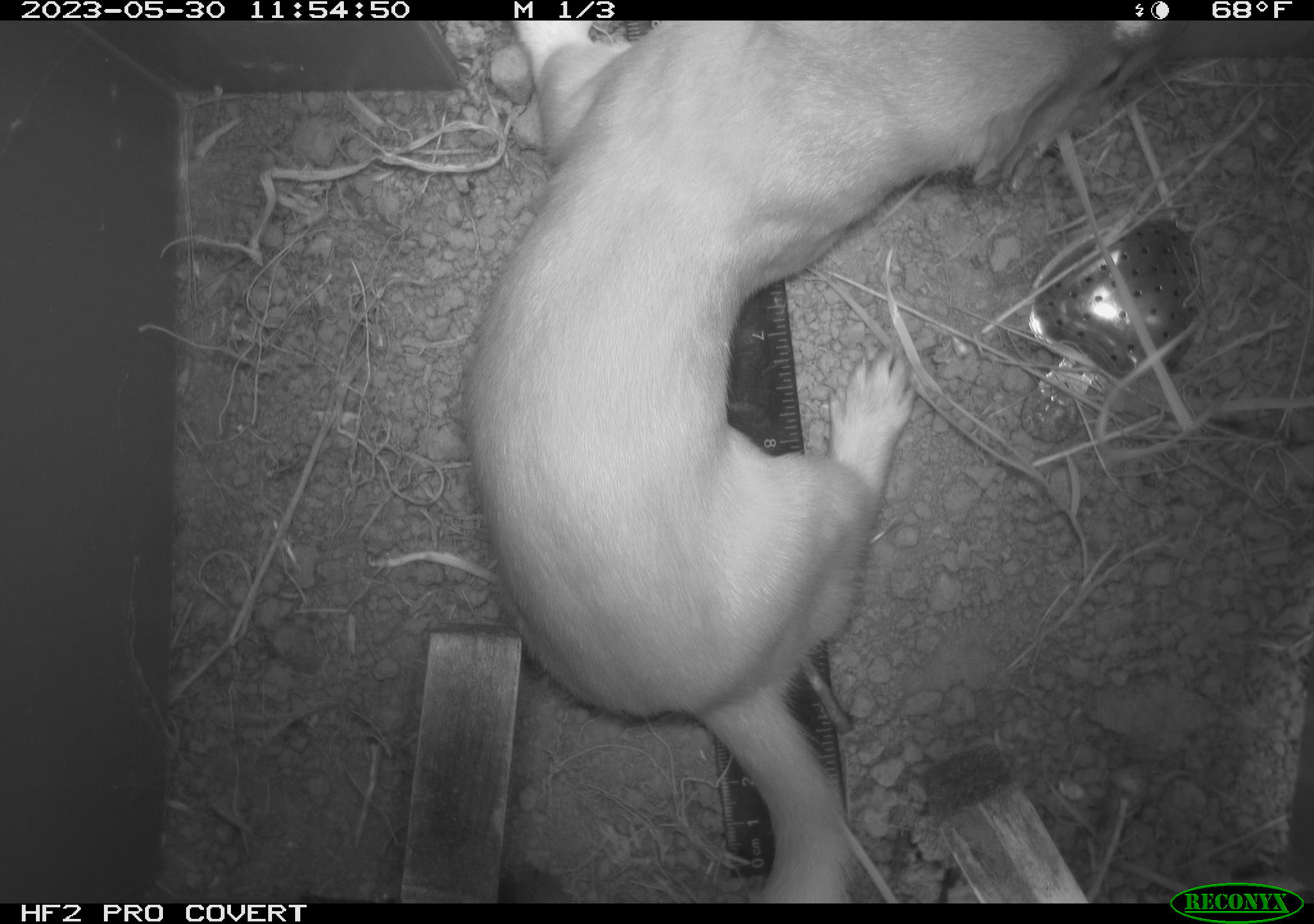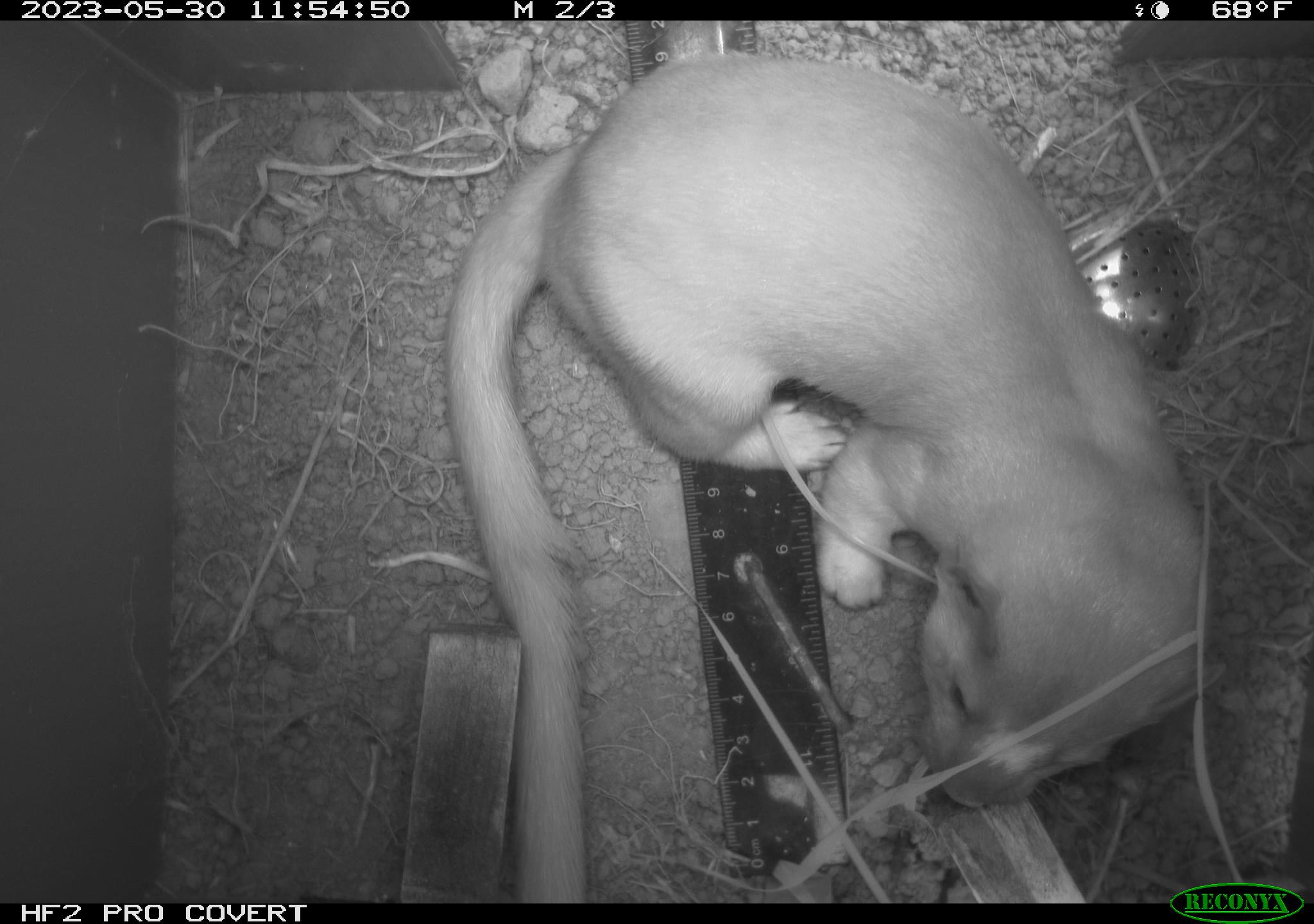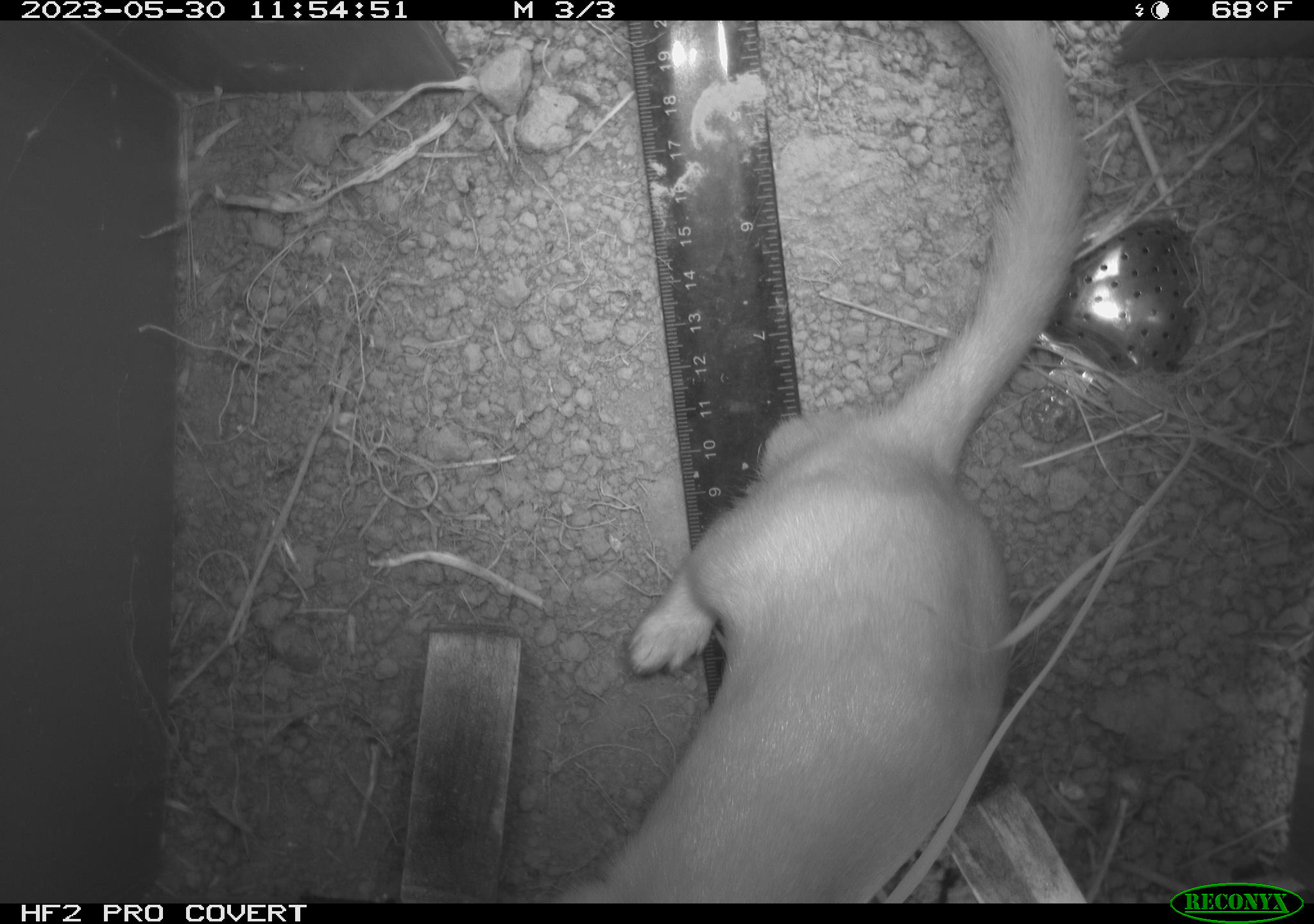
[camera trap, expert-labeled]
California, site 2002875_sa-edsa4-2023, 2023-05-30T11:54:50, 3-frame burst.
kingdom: Animalia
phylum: Chordata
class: Mammalia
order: Carnivora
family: Mustelidae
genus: Neogale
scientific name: Neogale frenata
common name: long-tailed weasel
Long-tailed weasel (Neogale frenata).